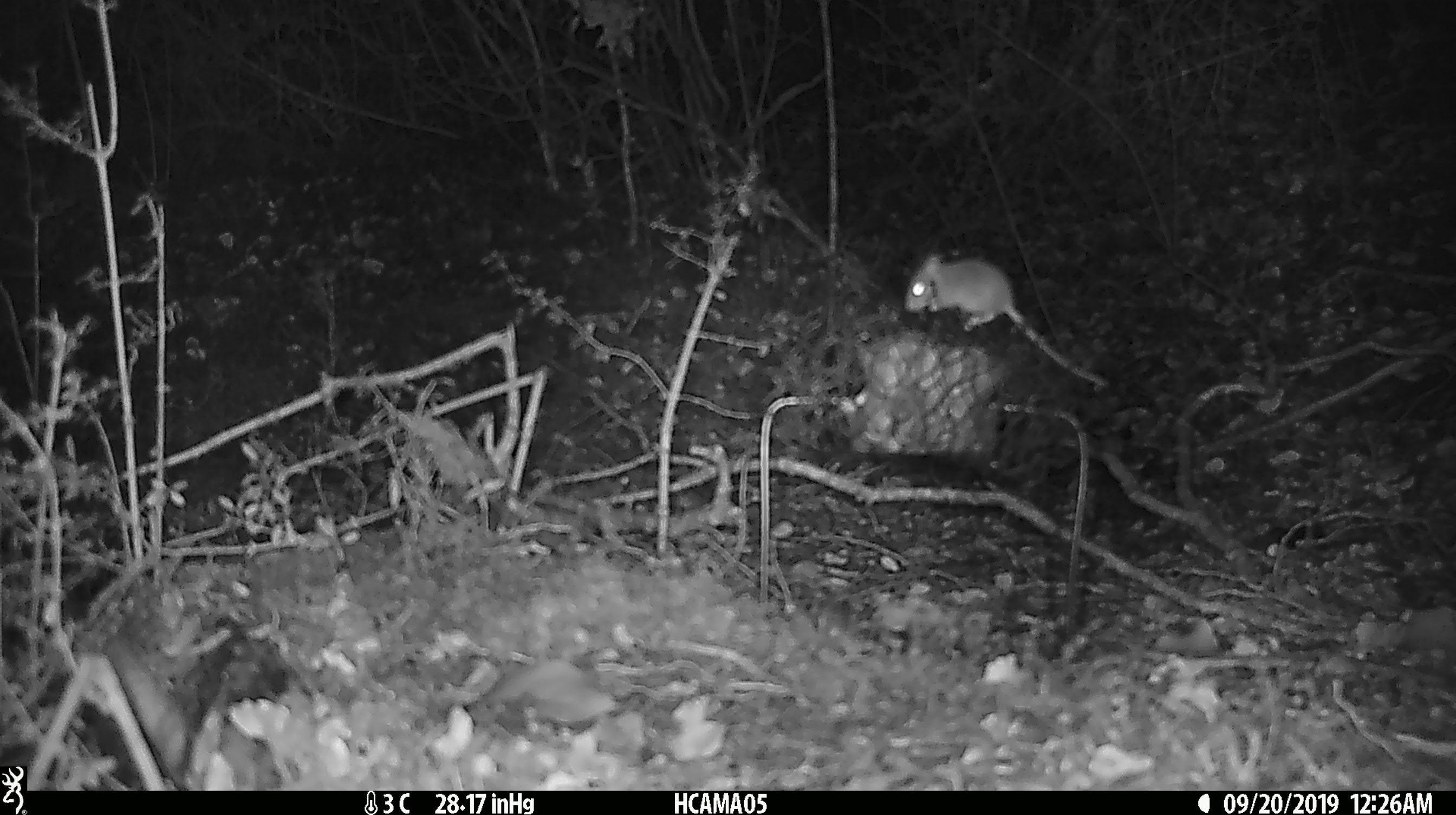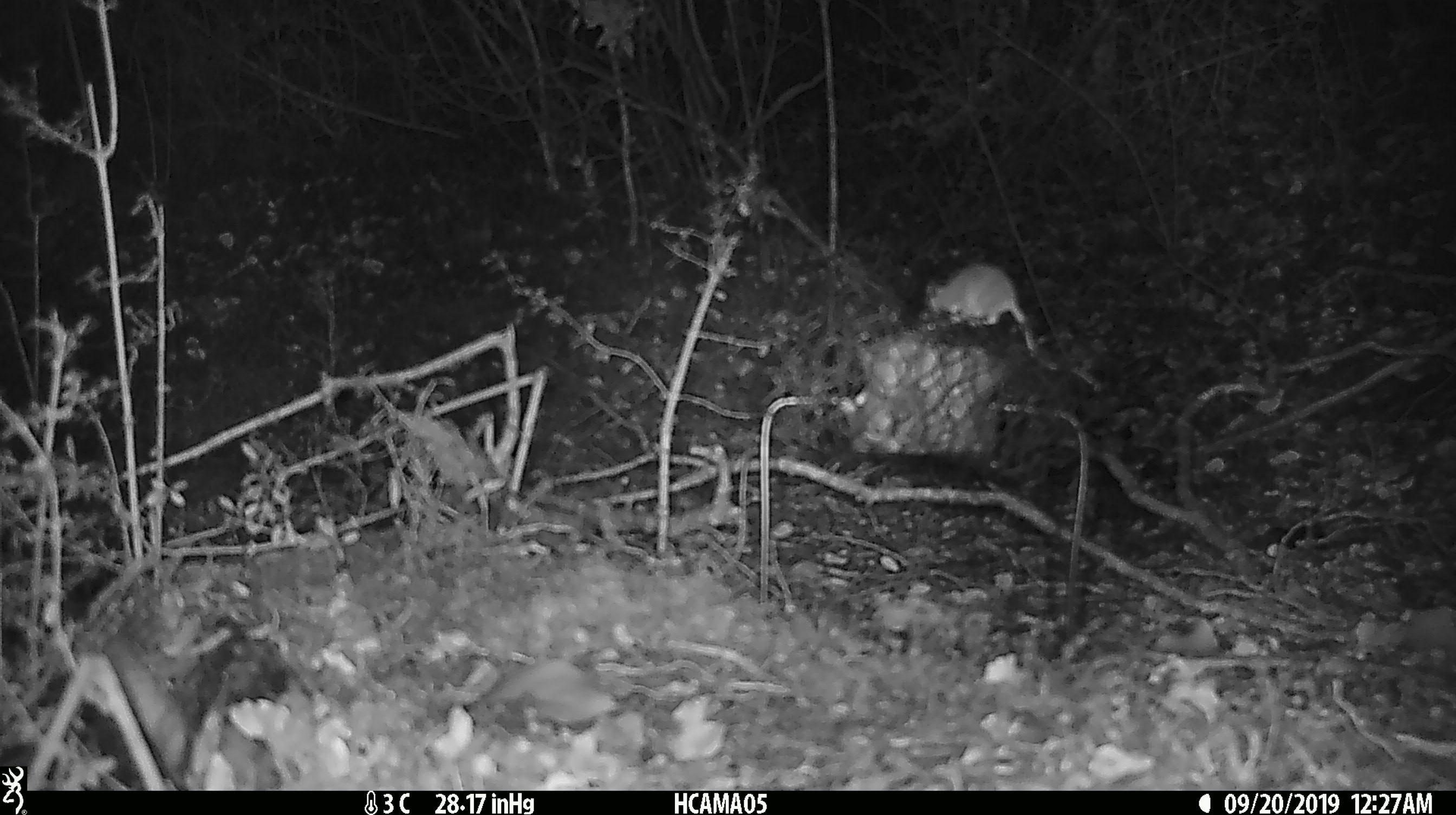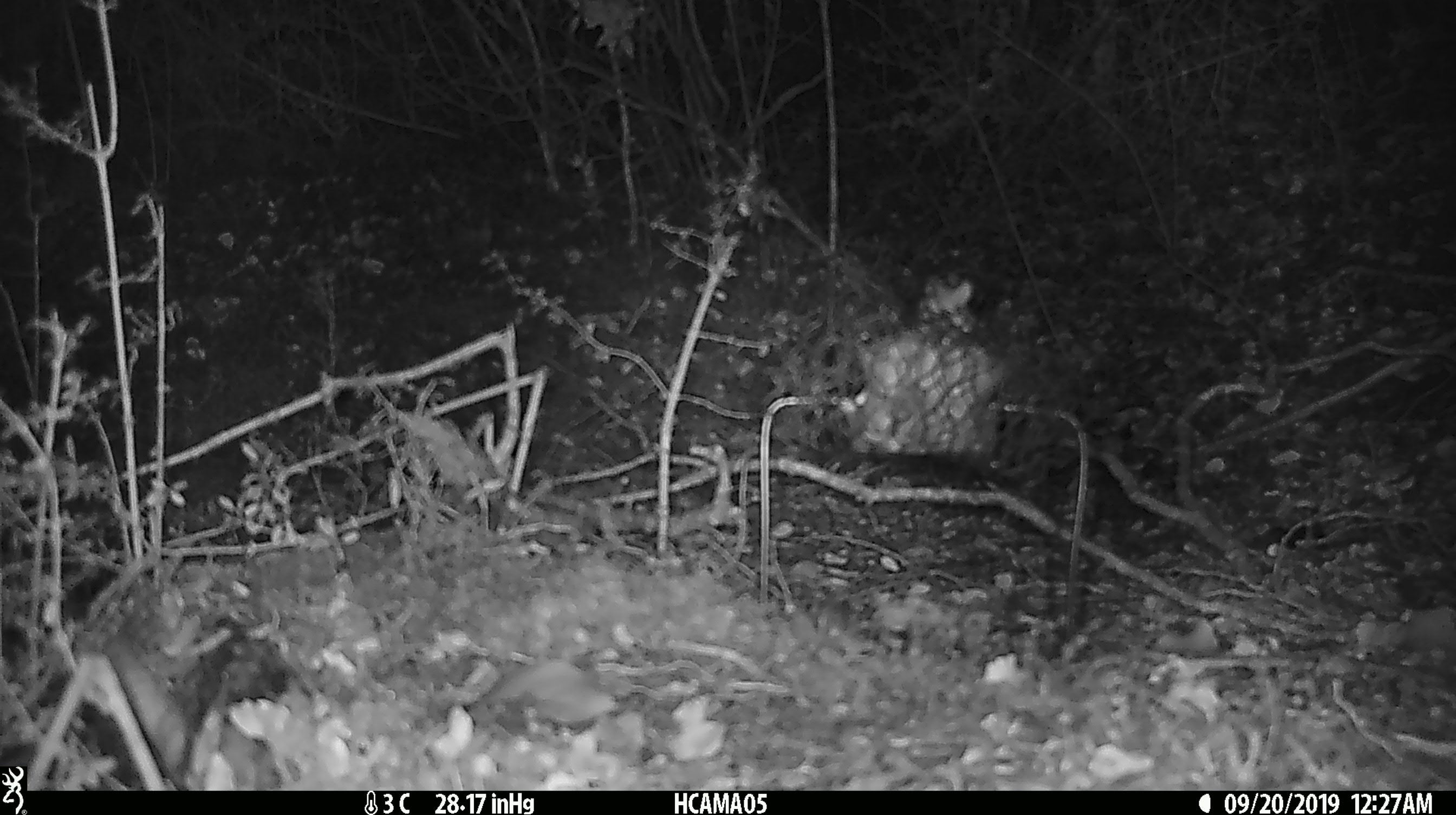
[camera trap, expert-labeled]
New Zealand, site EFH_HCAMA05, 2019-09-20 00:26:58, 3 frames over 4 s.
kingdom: Animalia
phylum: Chordata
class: Mammalia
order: Rodentia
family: Muridae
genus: Mus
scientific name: Mus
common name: mouse